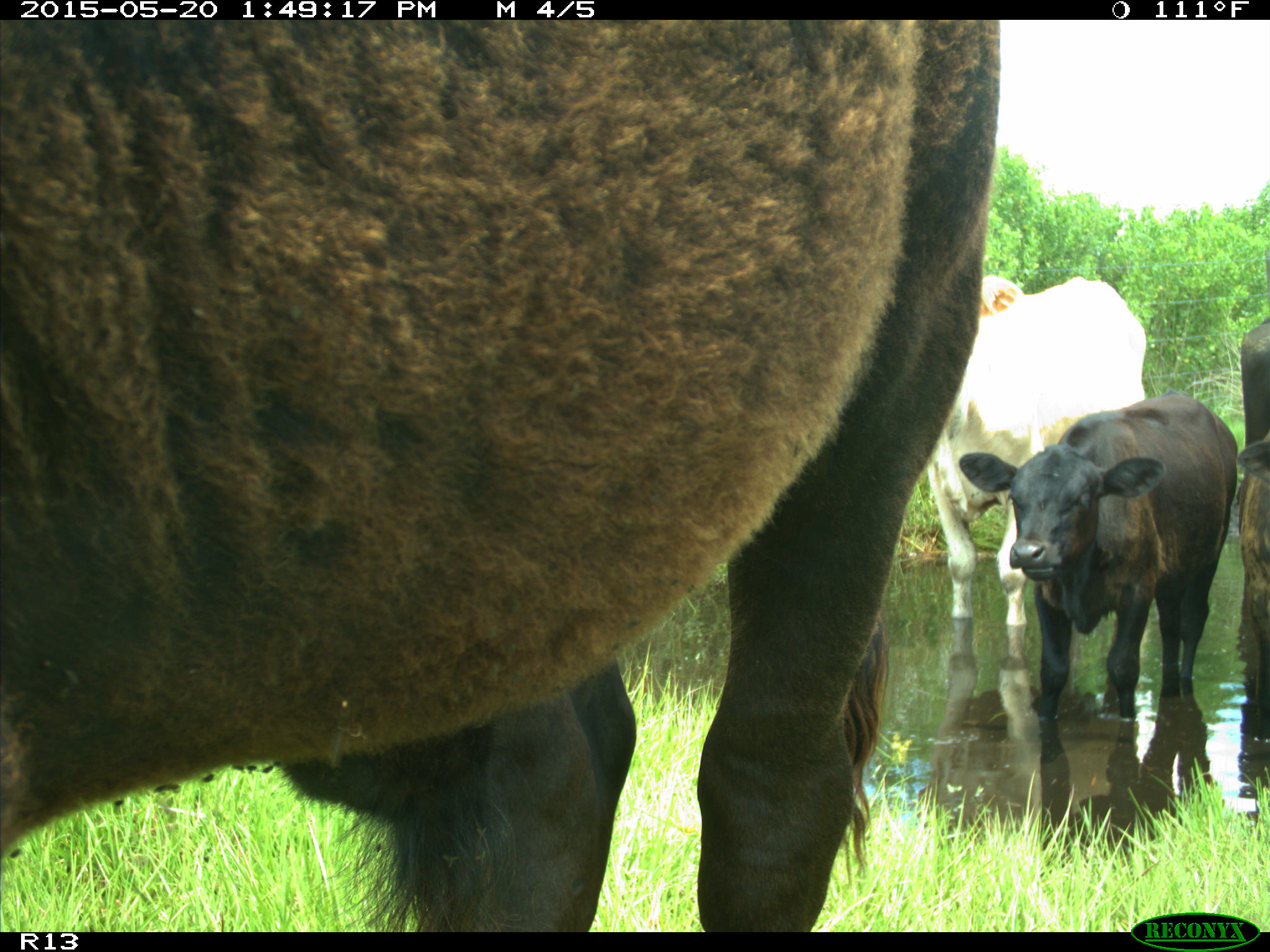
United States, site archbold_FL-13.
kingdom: Animalia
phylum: Chordata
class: Mammalia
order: Artiodactyla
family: Bovidae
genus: Bos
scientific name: Bos taurus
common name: domestic cow